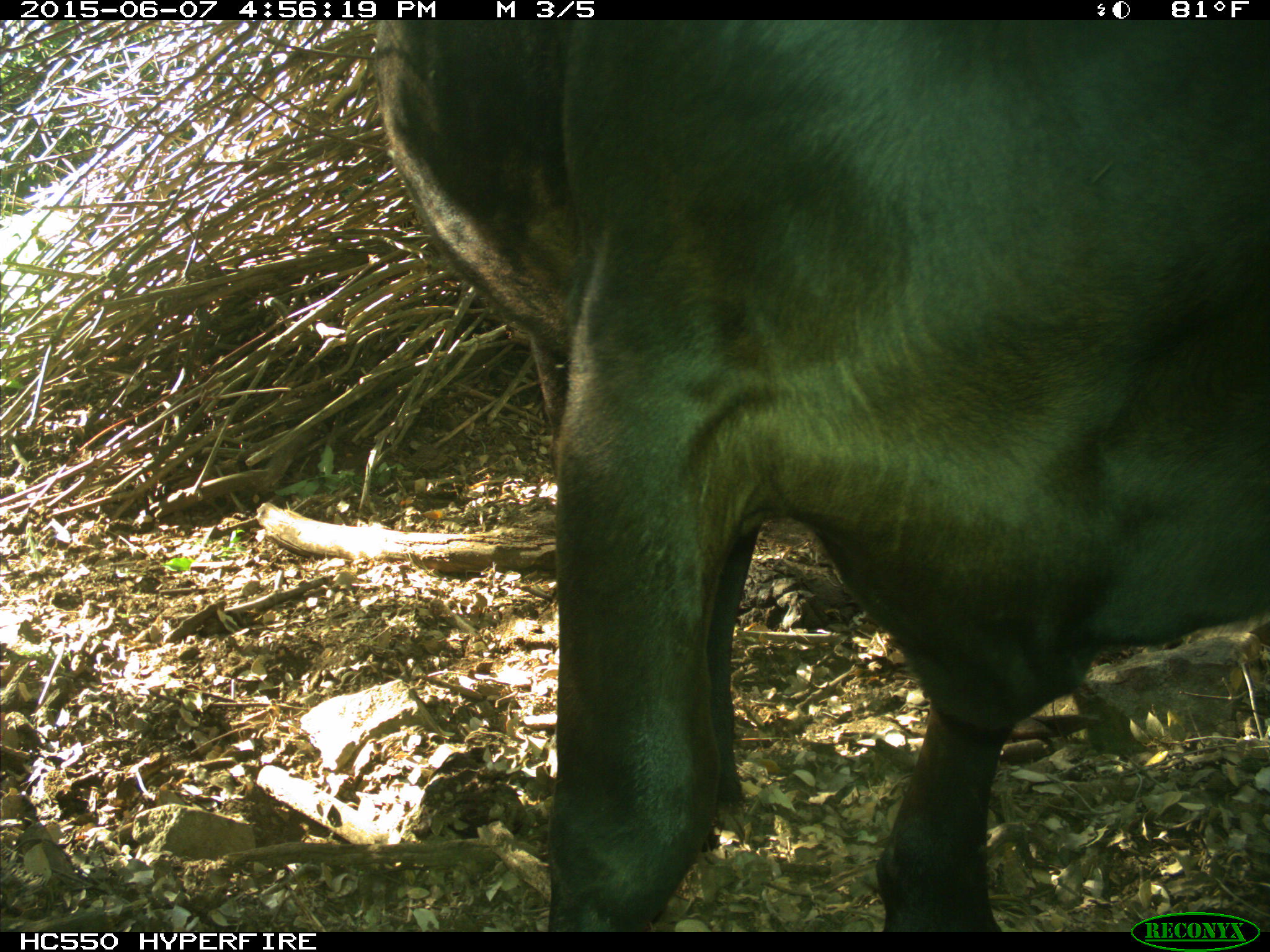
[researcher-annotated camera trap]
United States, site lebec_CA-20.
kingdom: Animalia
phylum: Chordata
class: Mammalia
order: Artiodactyla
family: Bovidae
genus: Bos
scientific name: Bos taurus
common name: domestic cow